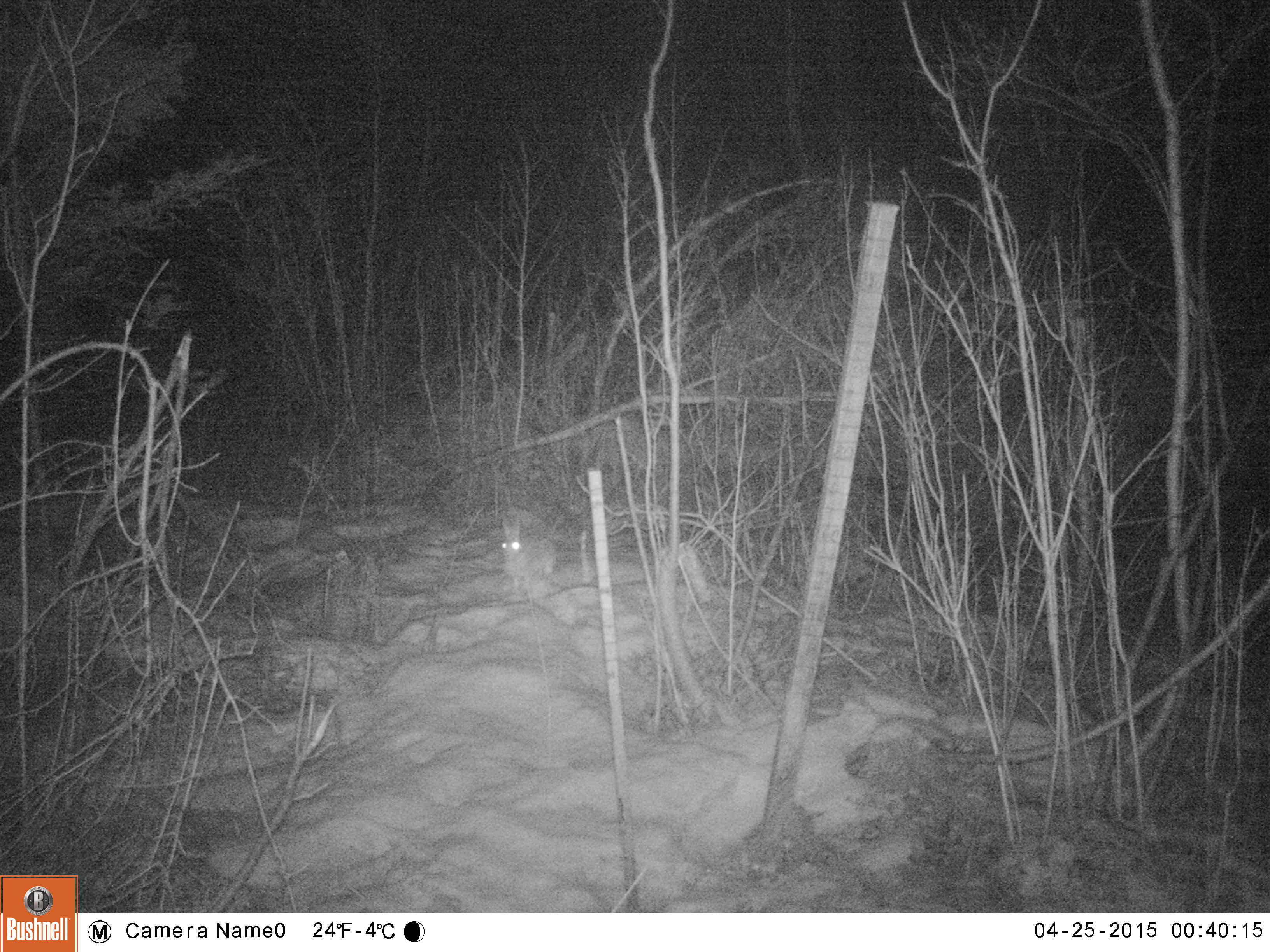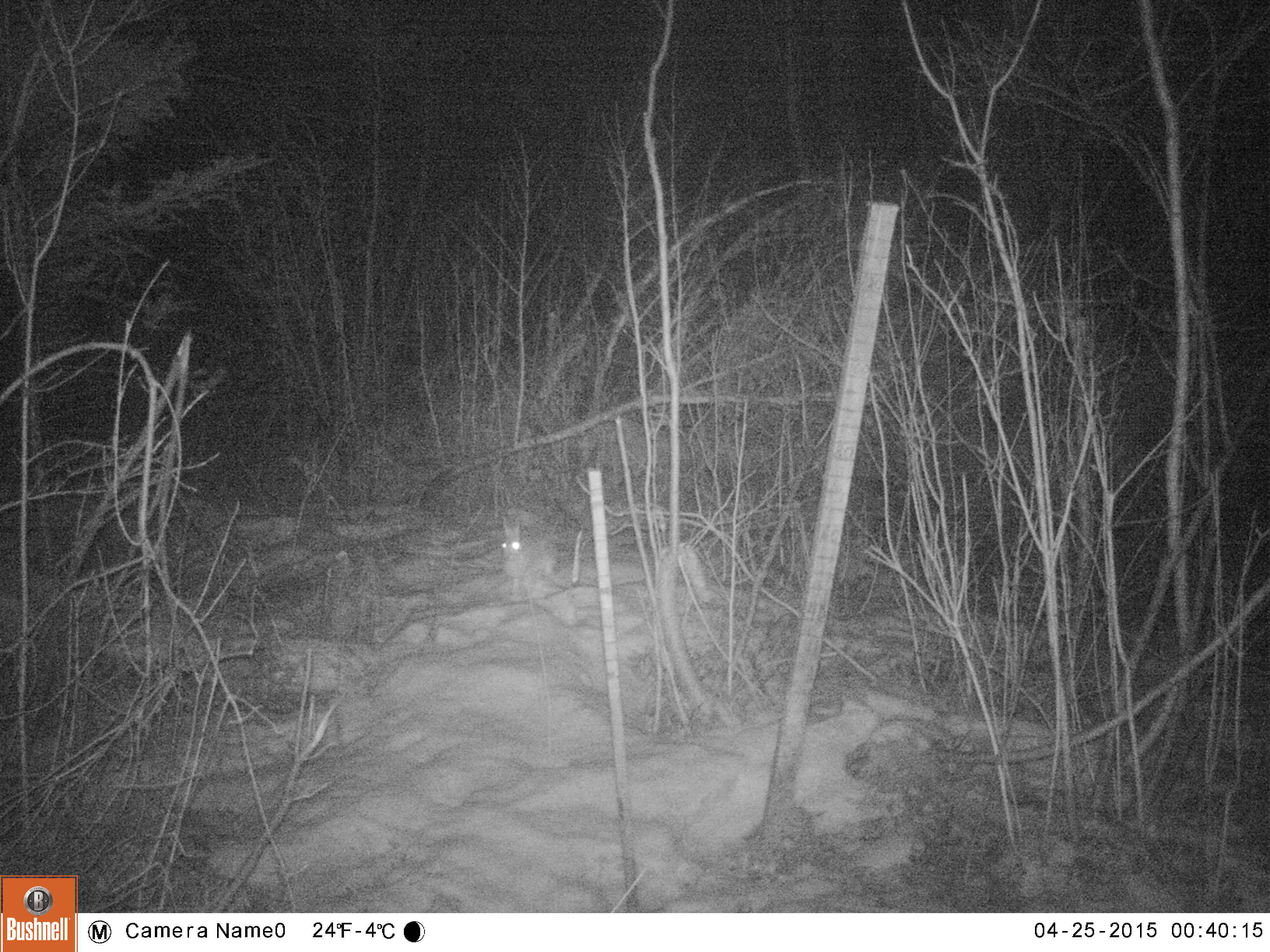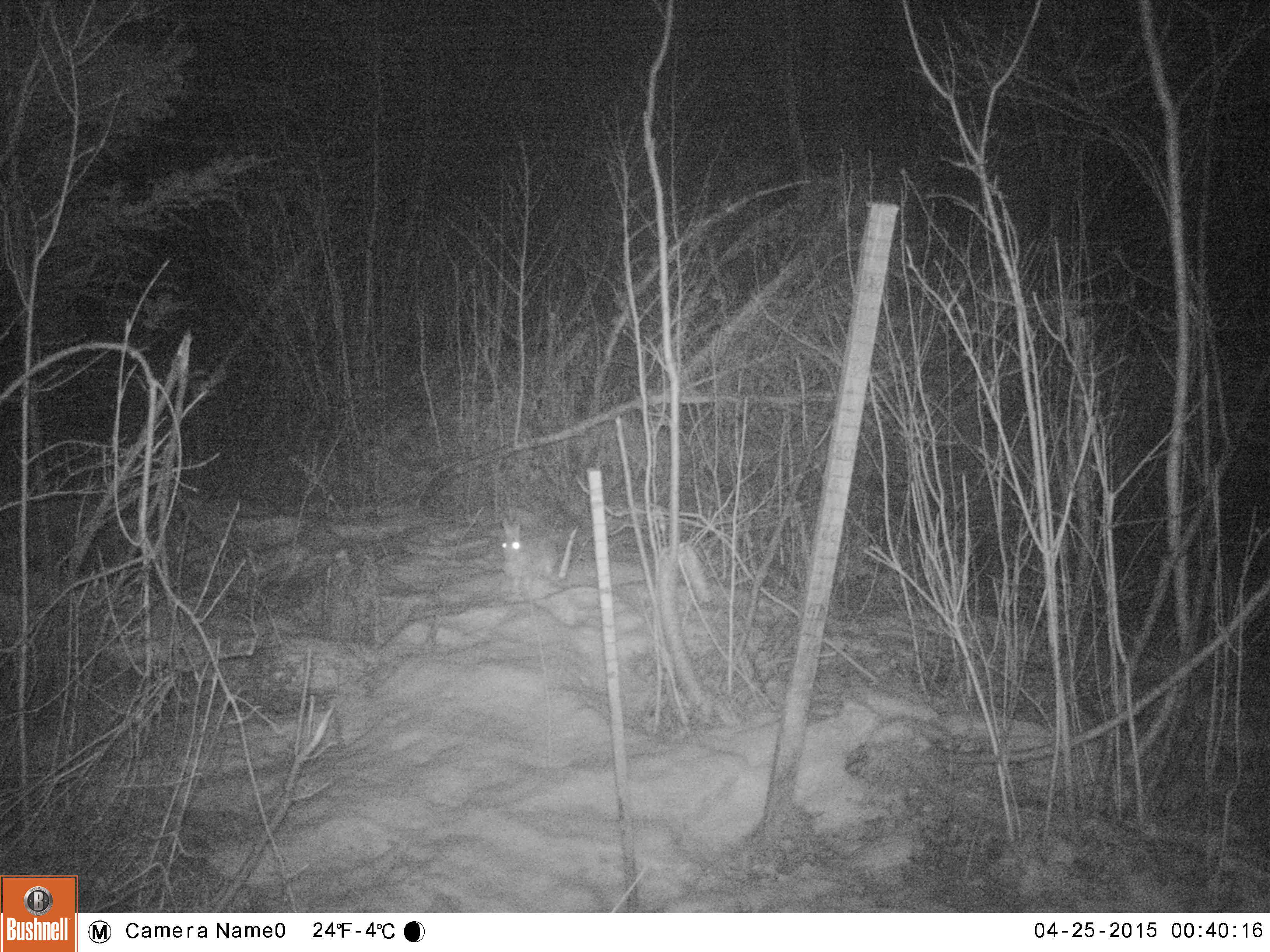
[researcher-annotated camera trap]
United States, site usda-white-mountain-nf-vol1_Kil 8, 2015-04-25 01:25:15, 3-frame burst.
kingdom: Animalia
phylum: Chordata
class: Mammalia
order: Lagomorpha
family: Leporidae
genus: Lepus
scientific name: Lepus americanus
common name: snowshoe hare